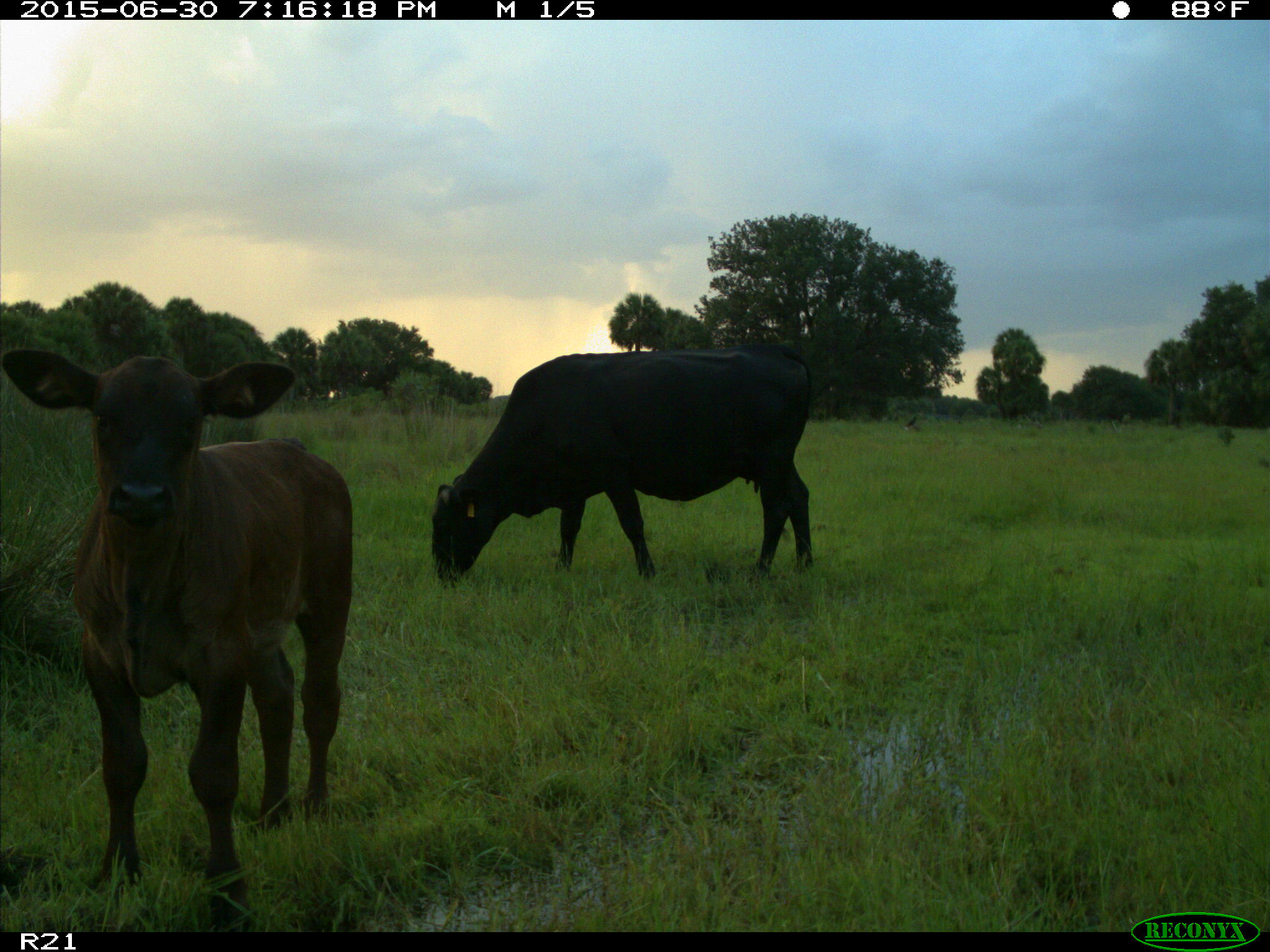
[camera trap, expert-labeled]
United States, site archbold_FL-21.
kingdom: Animalia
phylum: Chordata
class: Mammalia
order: Artiodactyla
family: Bovidae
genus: Bos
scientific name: Bos taurus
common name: domestic cow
Bos taurus (domestic cow).